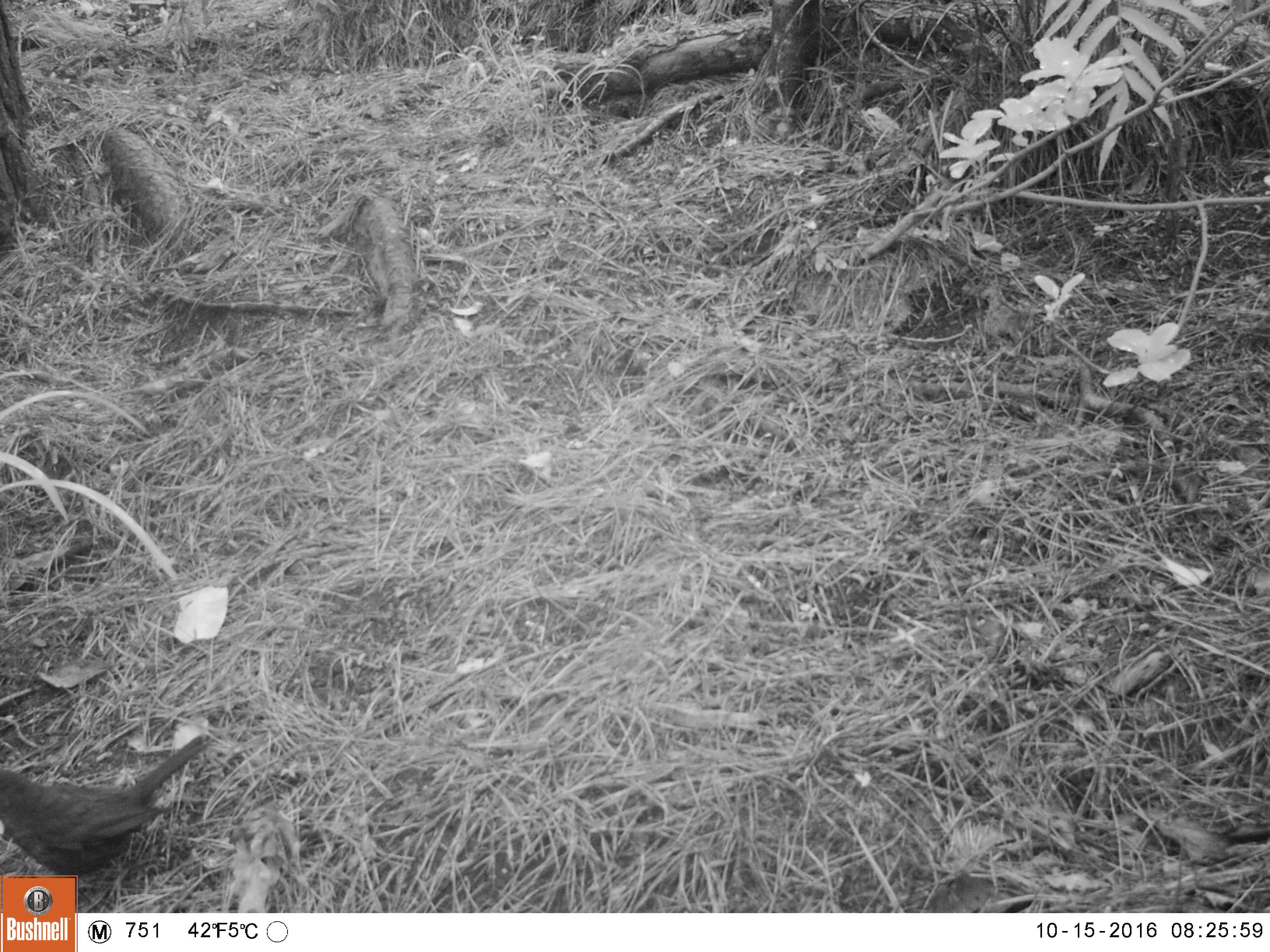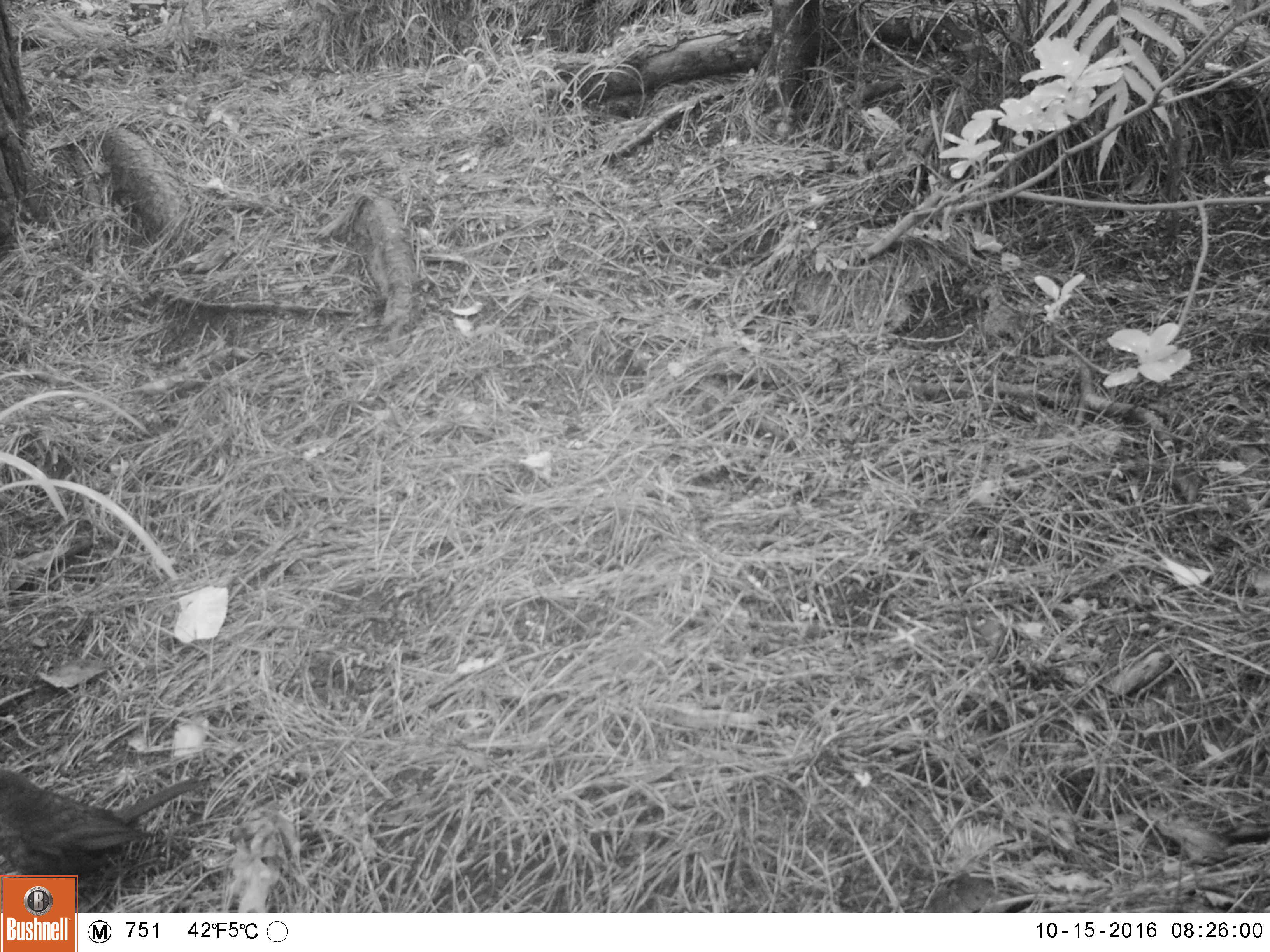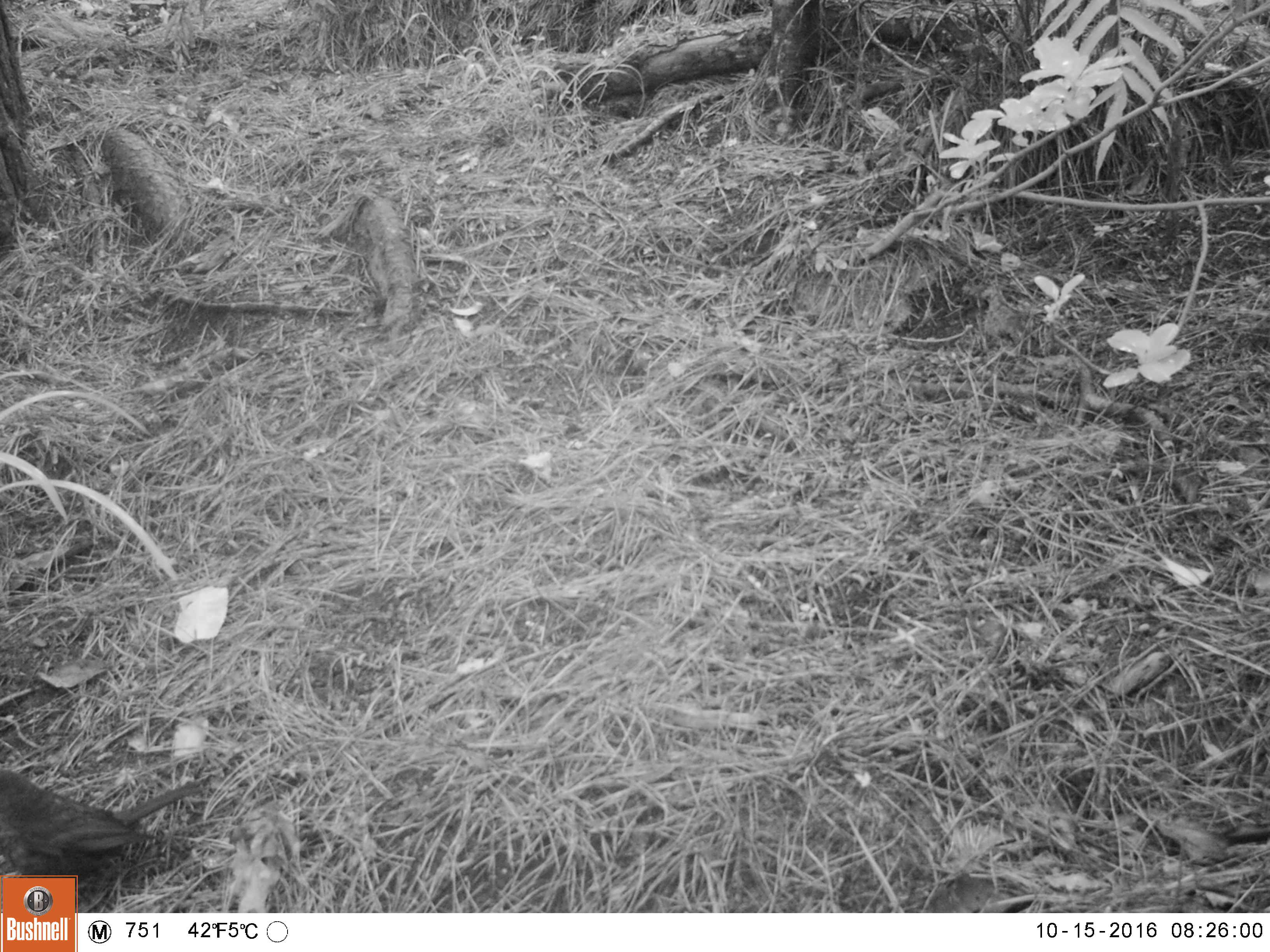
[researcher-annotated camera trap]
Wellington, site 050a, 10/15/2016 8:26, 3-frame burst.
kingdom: Animalia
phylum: Chordata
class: Aves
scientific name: Aves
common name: bird